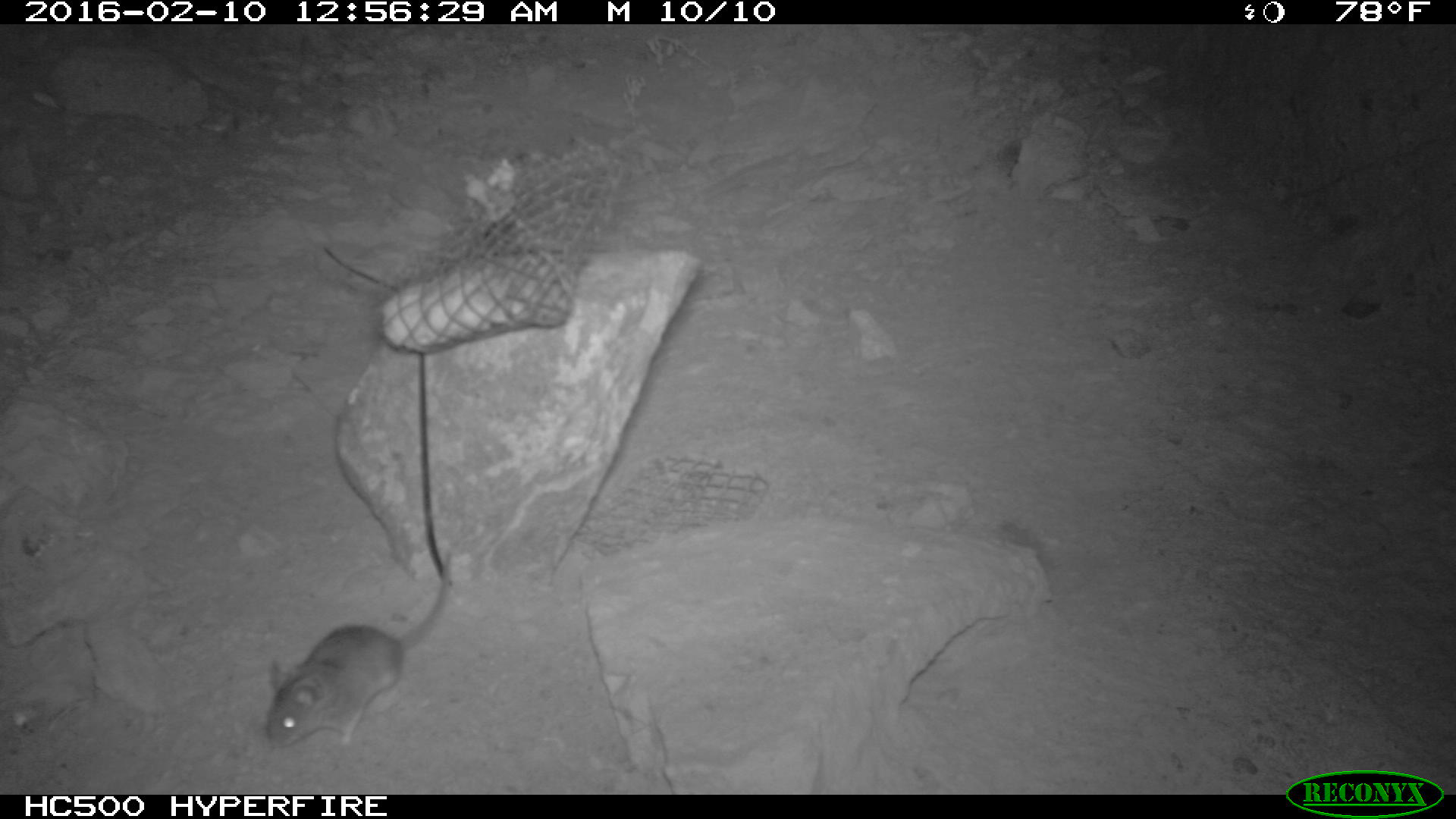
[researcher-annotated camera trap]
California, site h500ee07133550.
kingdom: Animalia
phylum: Chordata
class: Mammalia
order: Rodentia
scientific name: Rodentia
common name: rodent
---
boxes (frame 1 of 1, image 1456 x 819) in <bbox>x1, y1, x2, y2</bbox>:
rodent: <bbox>261, 551, 453, 750</bbox>